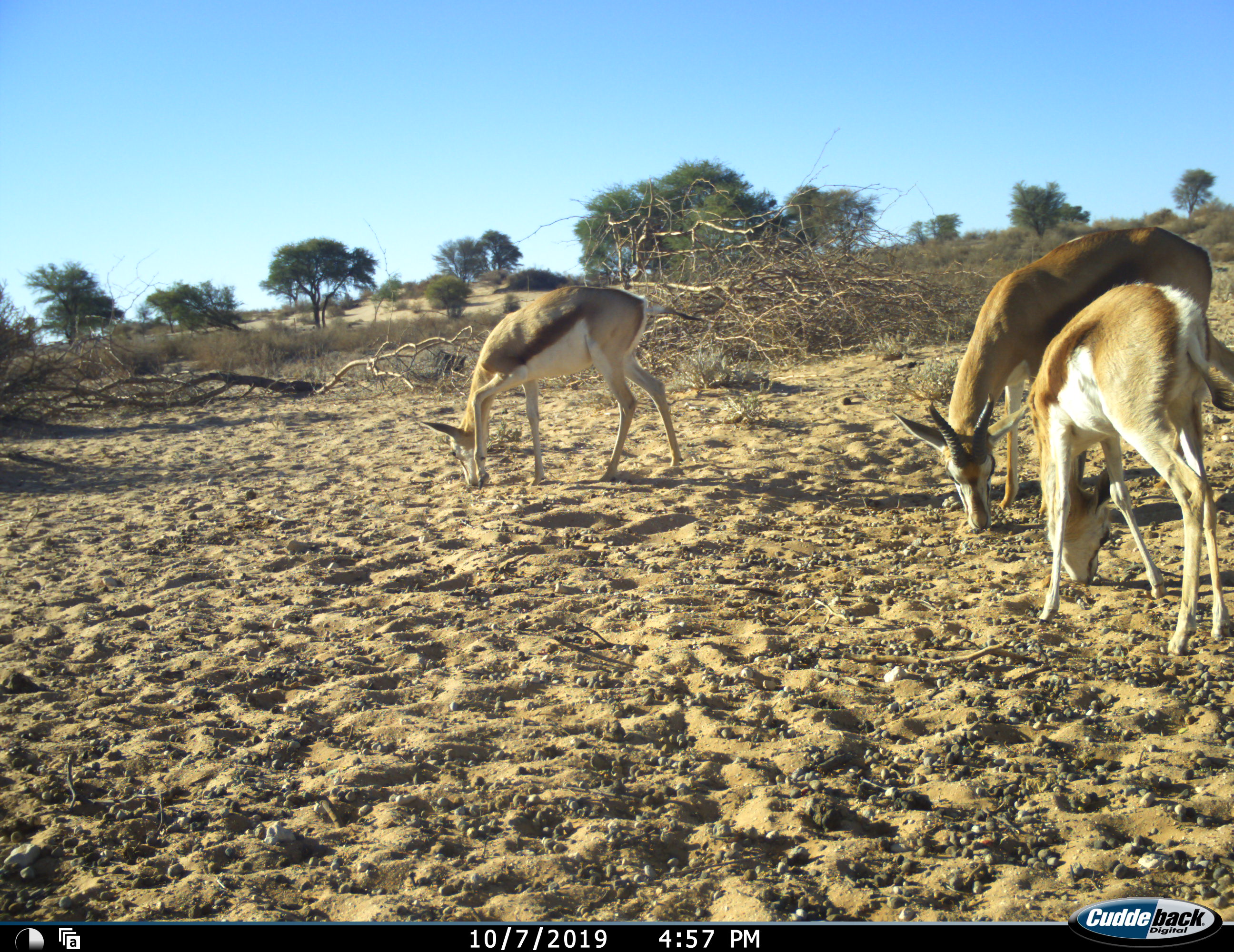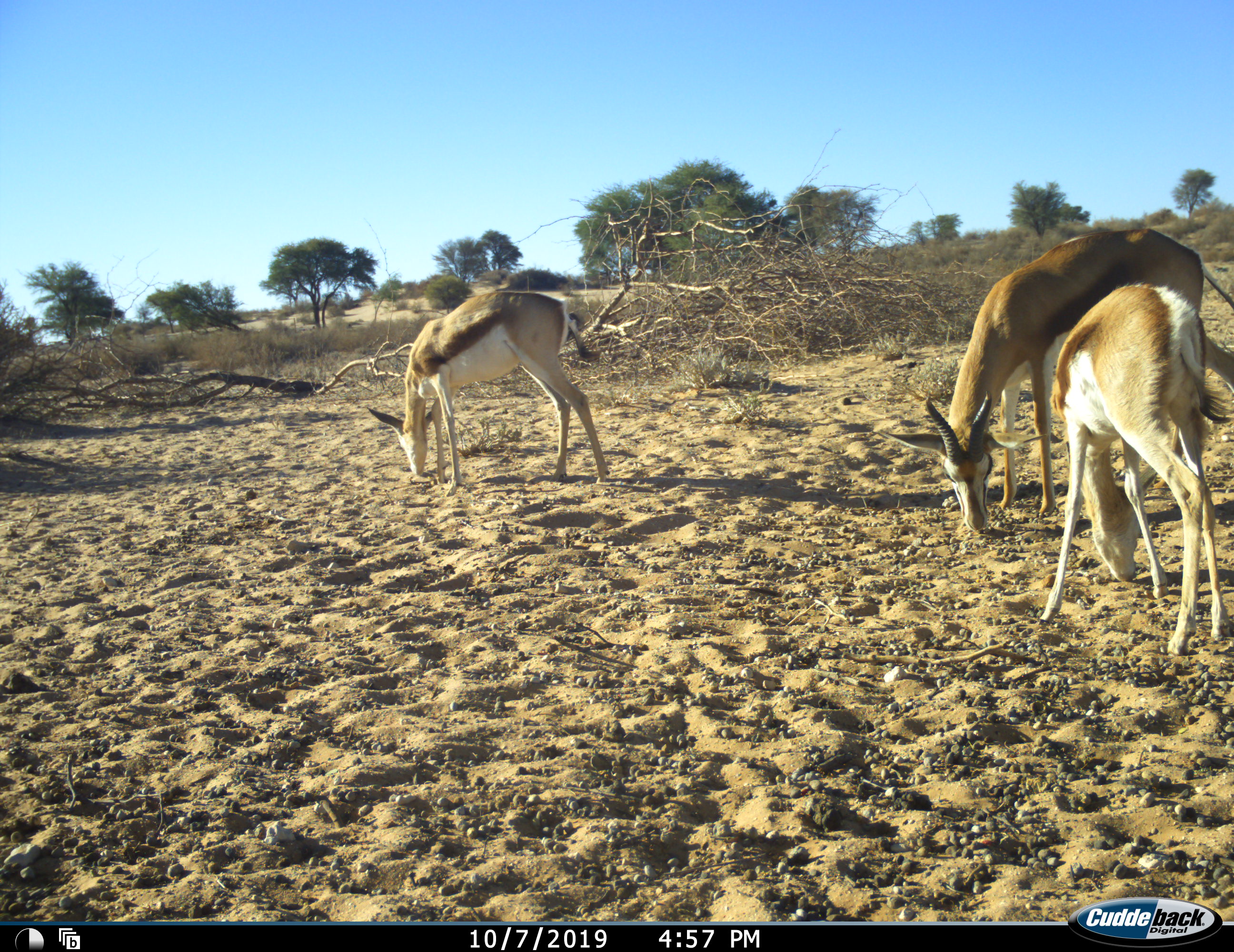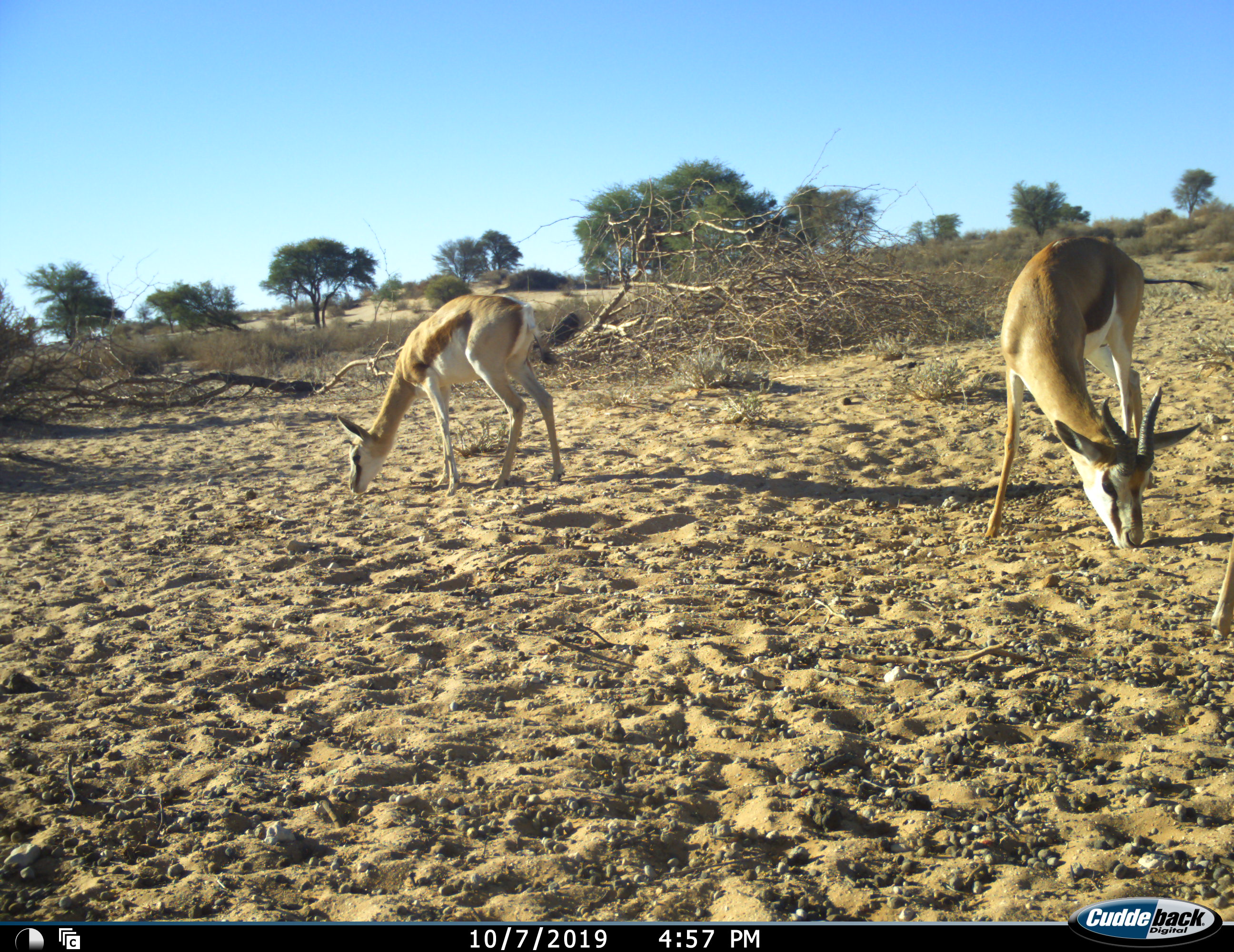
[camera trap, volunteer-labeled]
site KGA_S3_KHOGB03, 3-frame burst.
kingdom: Animalia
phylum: Chordata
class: Mammalia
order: Artiodactyla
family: Bovidae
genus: Antidorcas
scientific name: Antidorcas marsupialis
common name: springbok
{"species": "springbok (Antidorcas marsupialis)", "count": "3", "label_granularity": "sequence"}